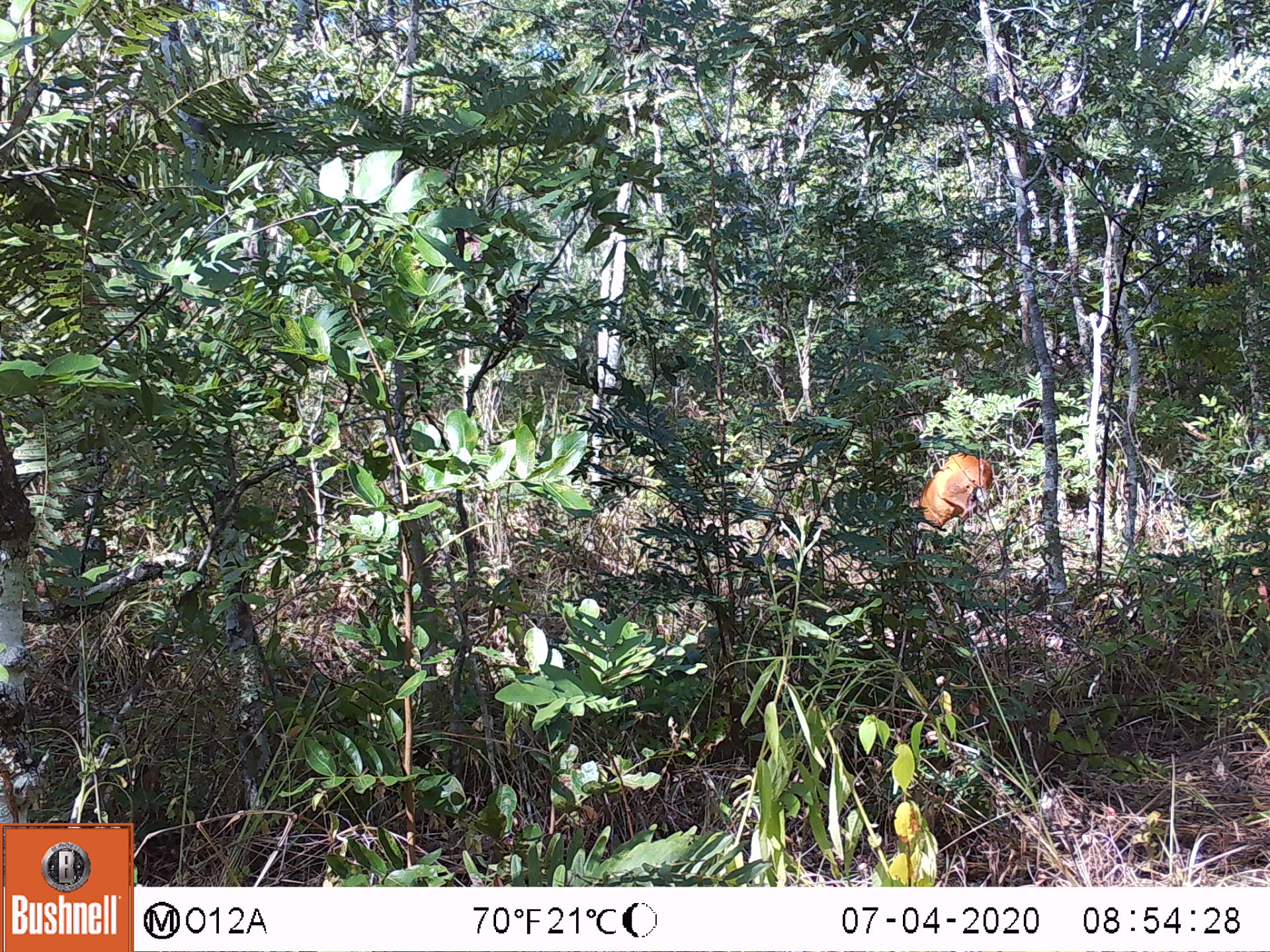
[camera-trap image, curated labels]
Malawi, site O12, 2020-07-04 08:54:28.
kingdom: Animalia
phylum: Chordata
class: Mammalia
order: Artiodactyla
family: Bovidae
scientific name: Antilopinae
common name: small antelope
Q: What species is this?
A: Small antelope (Antilopinae).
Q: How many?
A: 1.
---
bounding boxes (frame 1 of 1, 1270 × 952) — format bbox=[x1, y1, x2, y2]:
small antelope: bbox=[879, 438, 1006, 564]